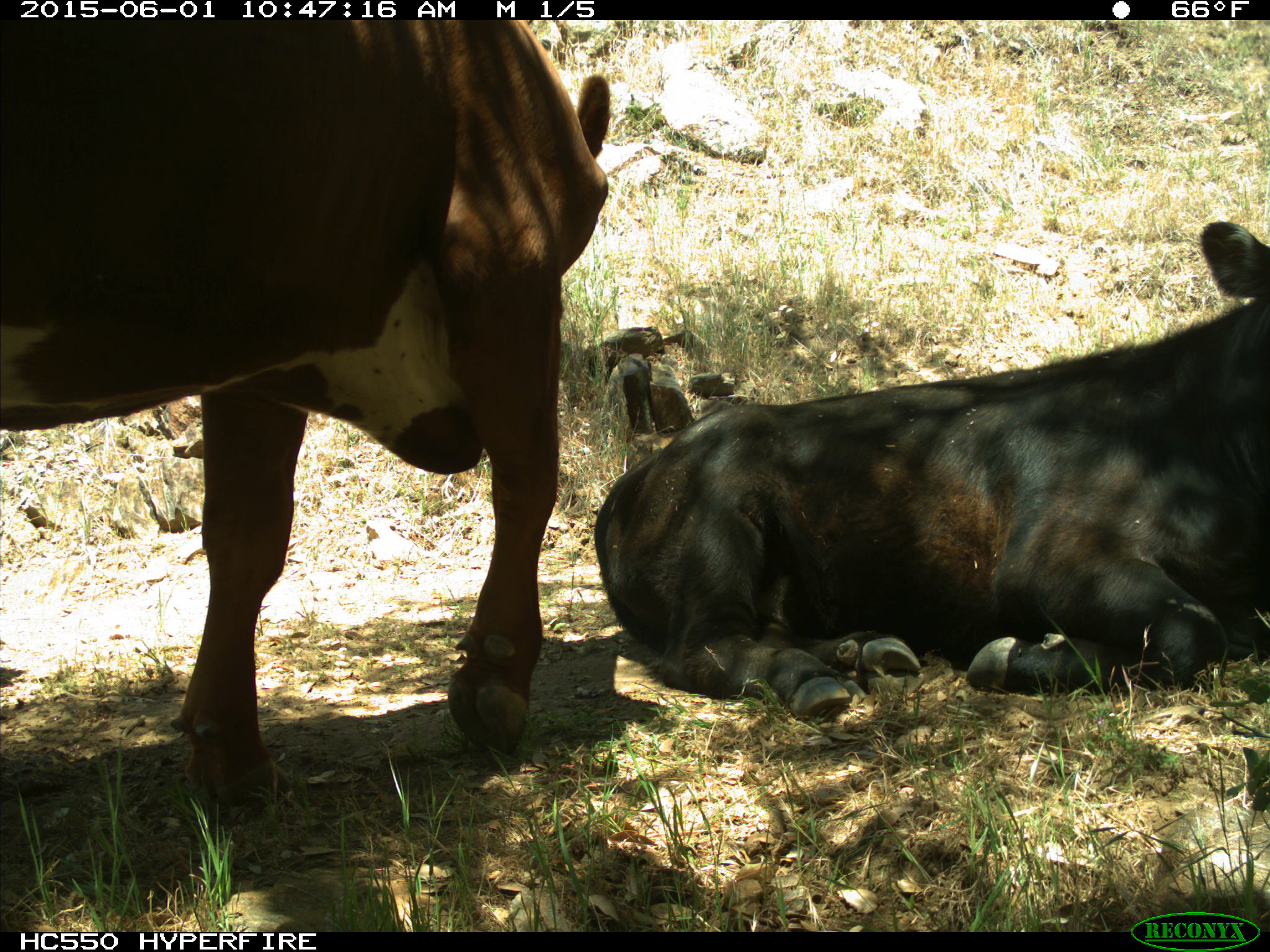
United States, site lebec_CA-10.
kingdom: Animalia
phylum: Chordata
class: Mammalia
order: Artiodactyla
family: Bovidae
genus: Bos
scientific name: Bos taurus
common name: domestic cow